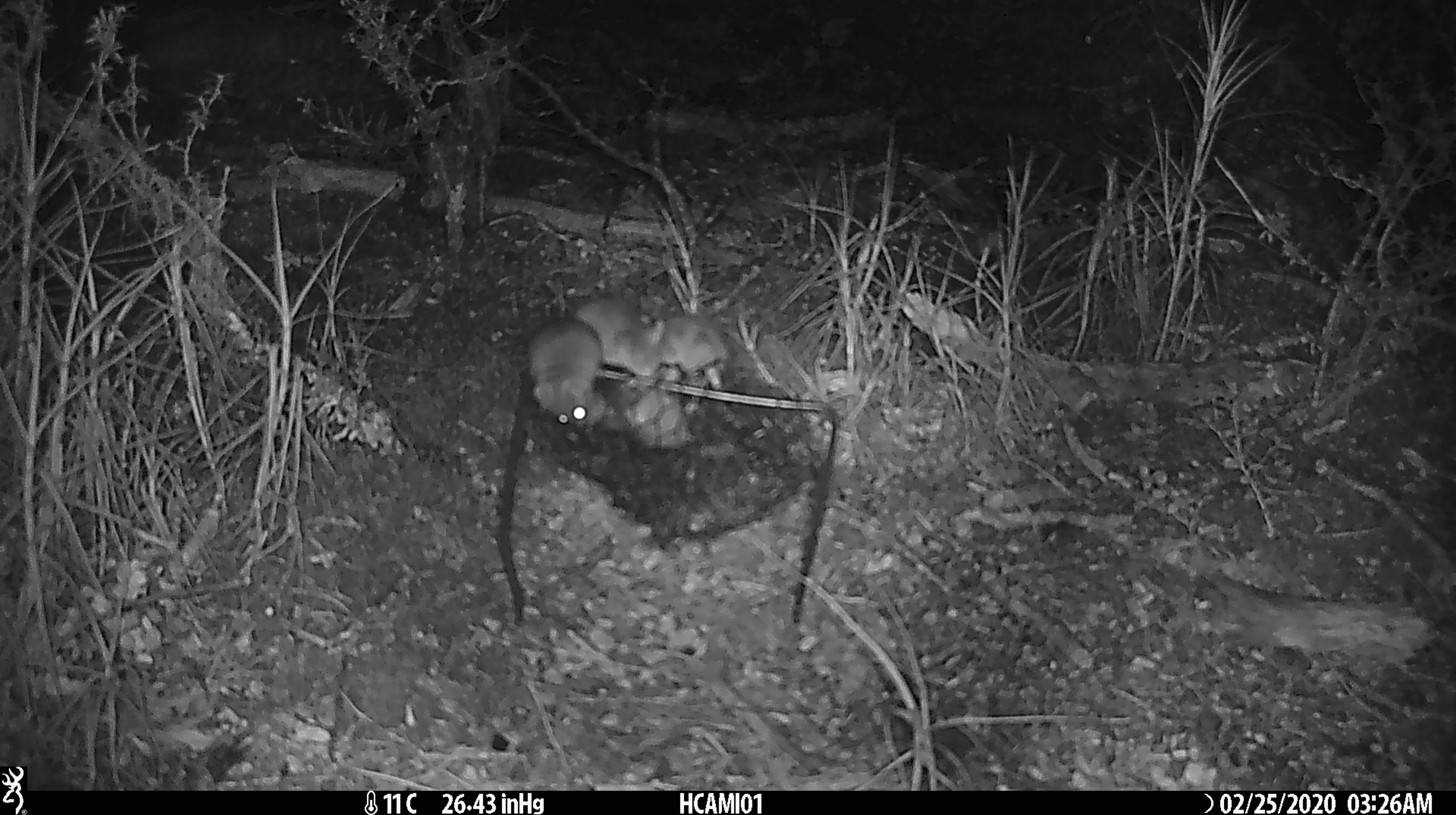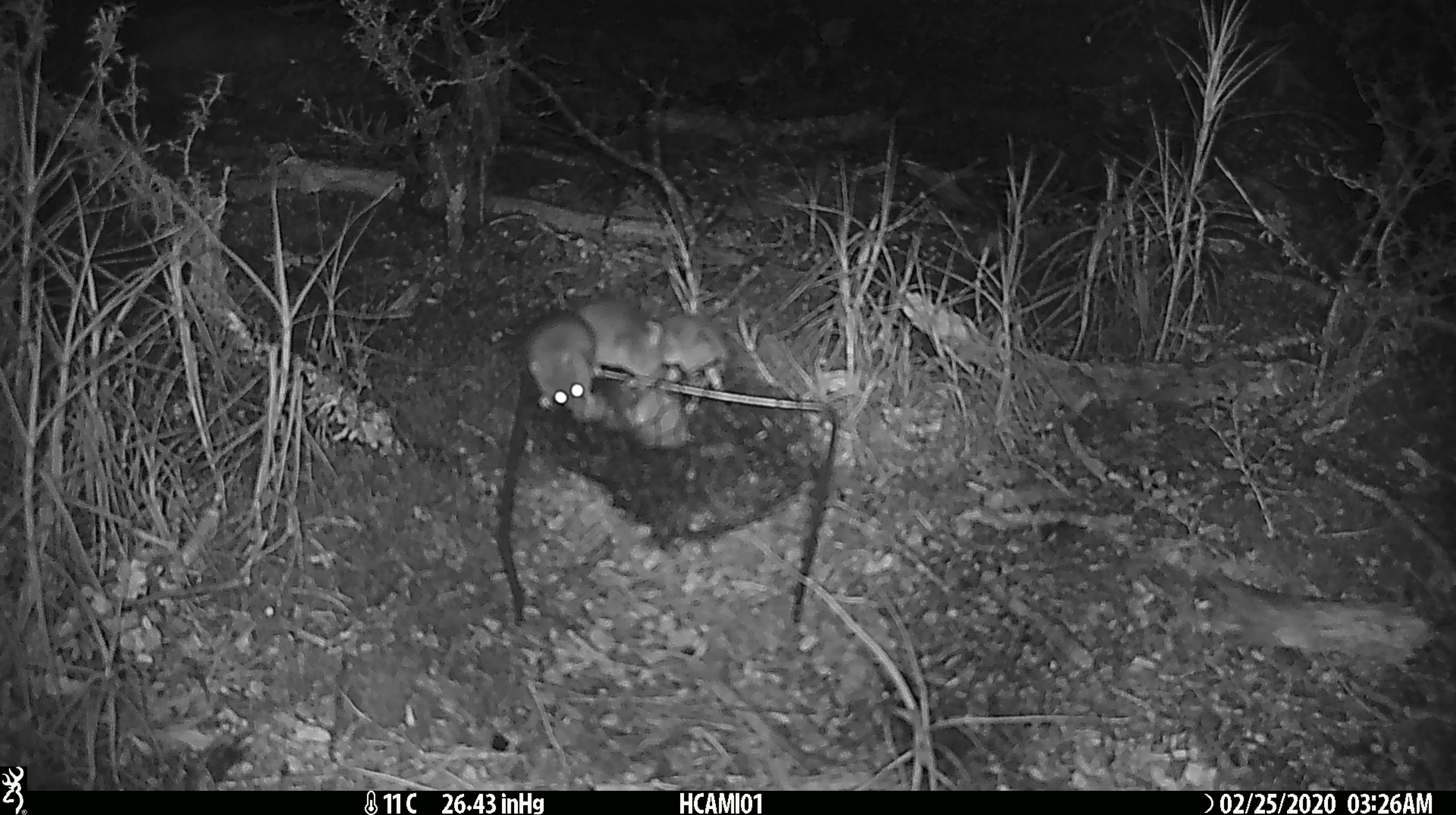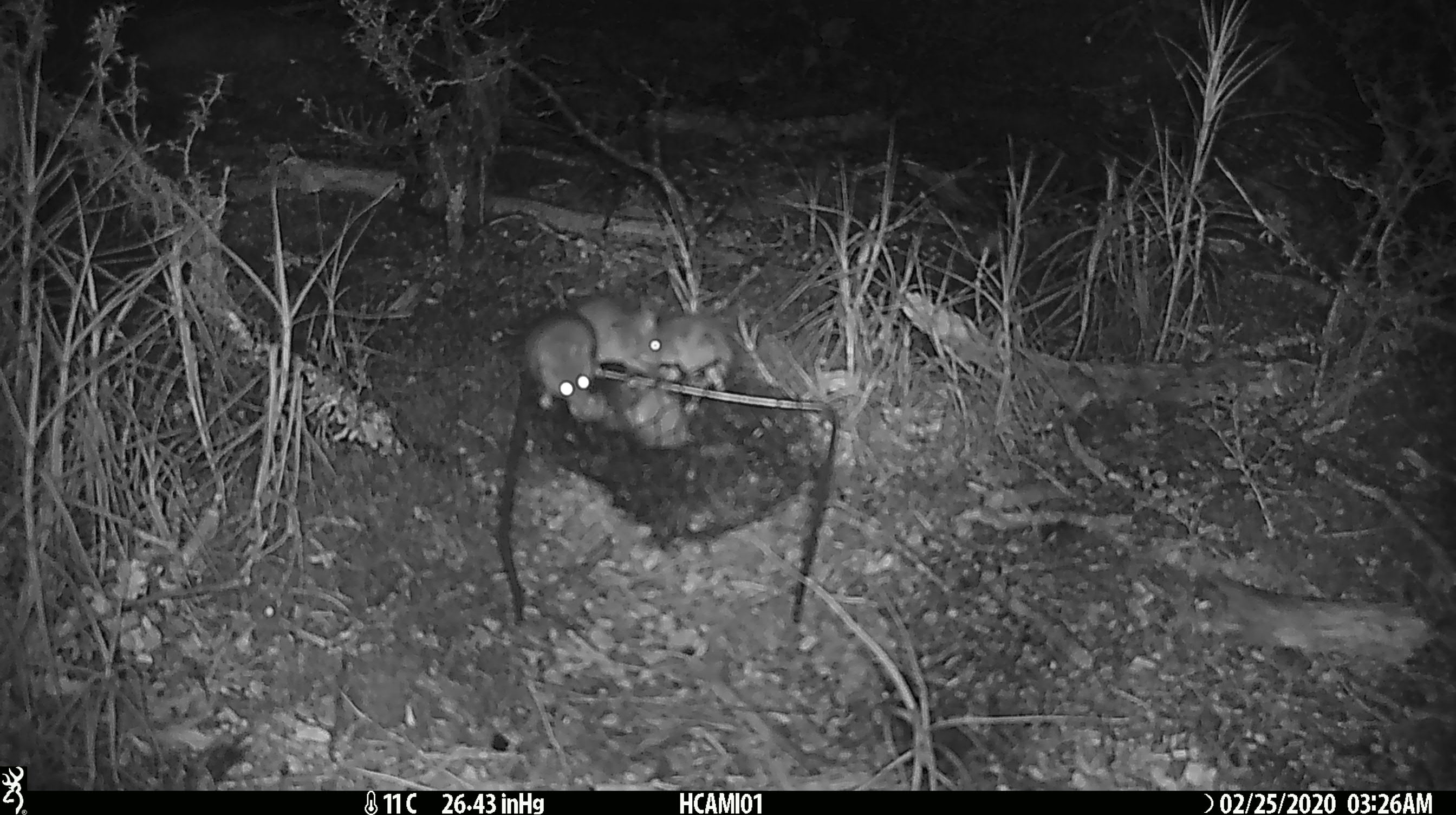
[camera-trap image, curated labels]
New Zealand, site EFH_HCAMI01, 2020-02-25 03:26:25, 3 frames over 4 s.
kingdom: Animalia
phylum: Chordata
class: Mammalia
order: Rodentia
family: Muridae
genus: Mus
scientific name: Mus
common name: mouse